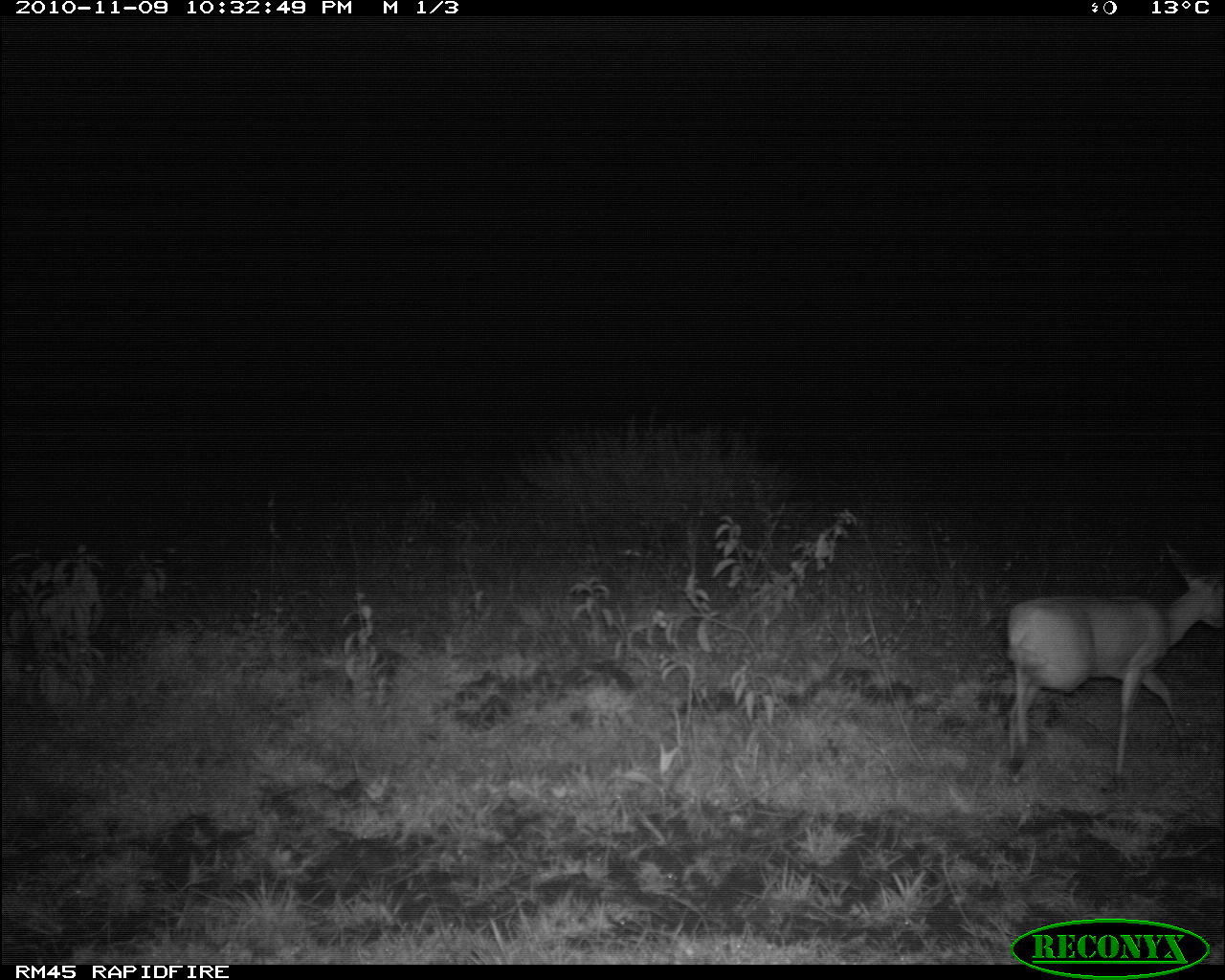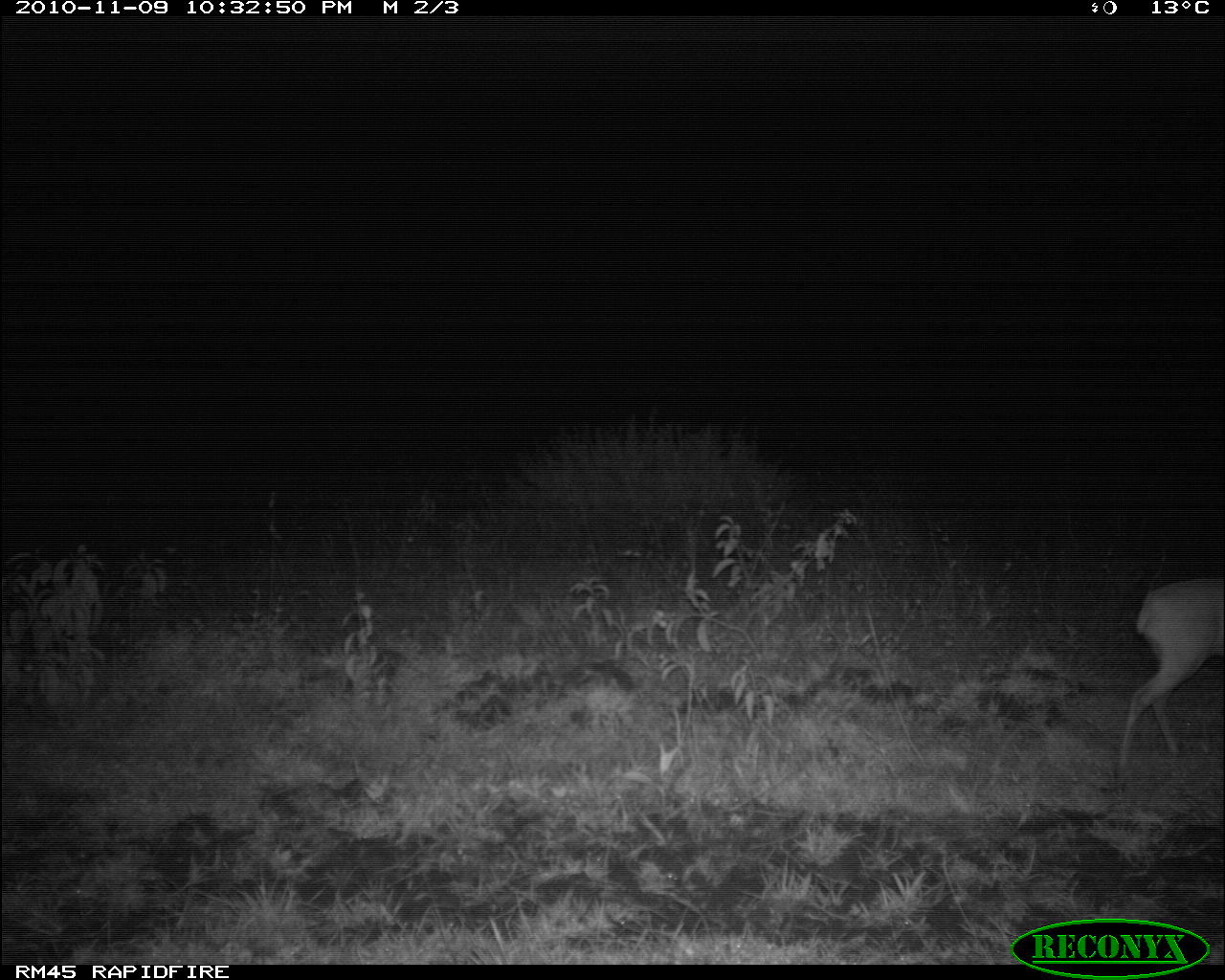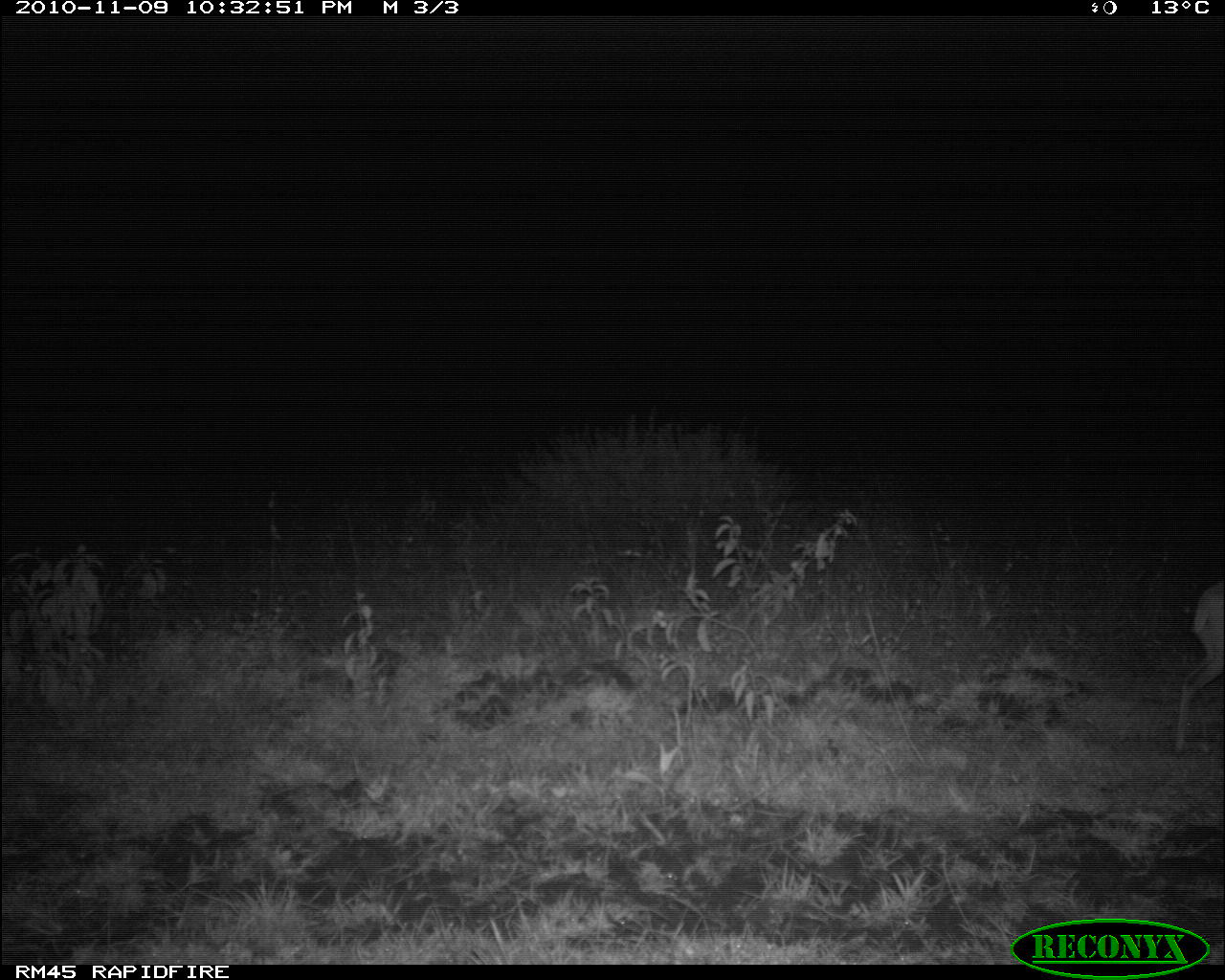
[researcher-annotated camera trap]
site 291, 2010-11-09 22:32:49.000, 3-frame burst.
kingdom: Animalia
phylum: Chordata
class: Mammalia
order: Artiodactyla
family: Bovidae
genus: Raphicerus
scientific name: Raphicerus campestris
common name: steenbok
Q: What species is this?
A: Raphicerus campestris (steenbok).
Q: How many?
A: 1.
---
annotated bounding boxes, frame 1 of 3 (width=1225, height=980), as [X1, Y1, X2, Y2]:
raphicerus campestris: [1003, 542, 1220, 784]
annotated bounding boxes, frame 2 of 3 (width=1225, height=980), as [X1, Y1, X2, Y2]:
raphicerus campestris: [1111, 576, 1223, 768]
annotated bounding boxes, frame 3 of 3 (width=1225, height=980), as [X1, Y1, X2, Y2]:
raphicerus campestris: [1172, 578, 1225, 758]